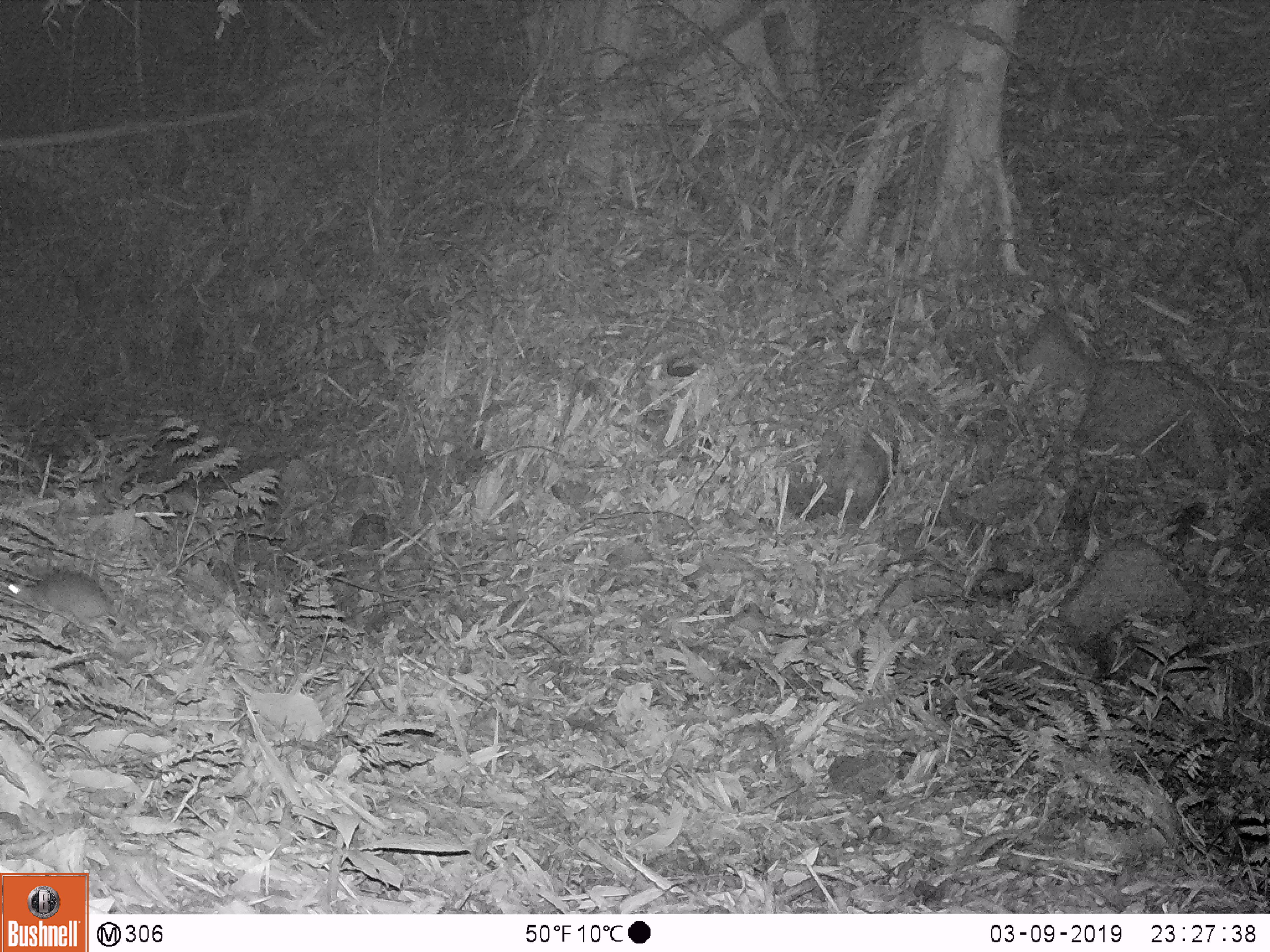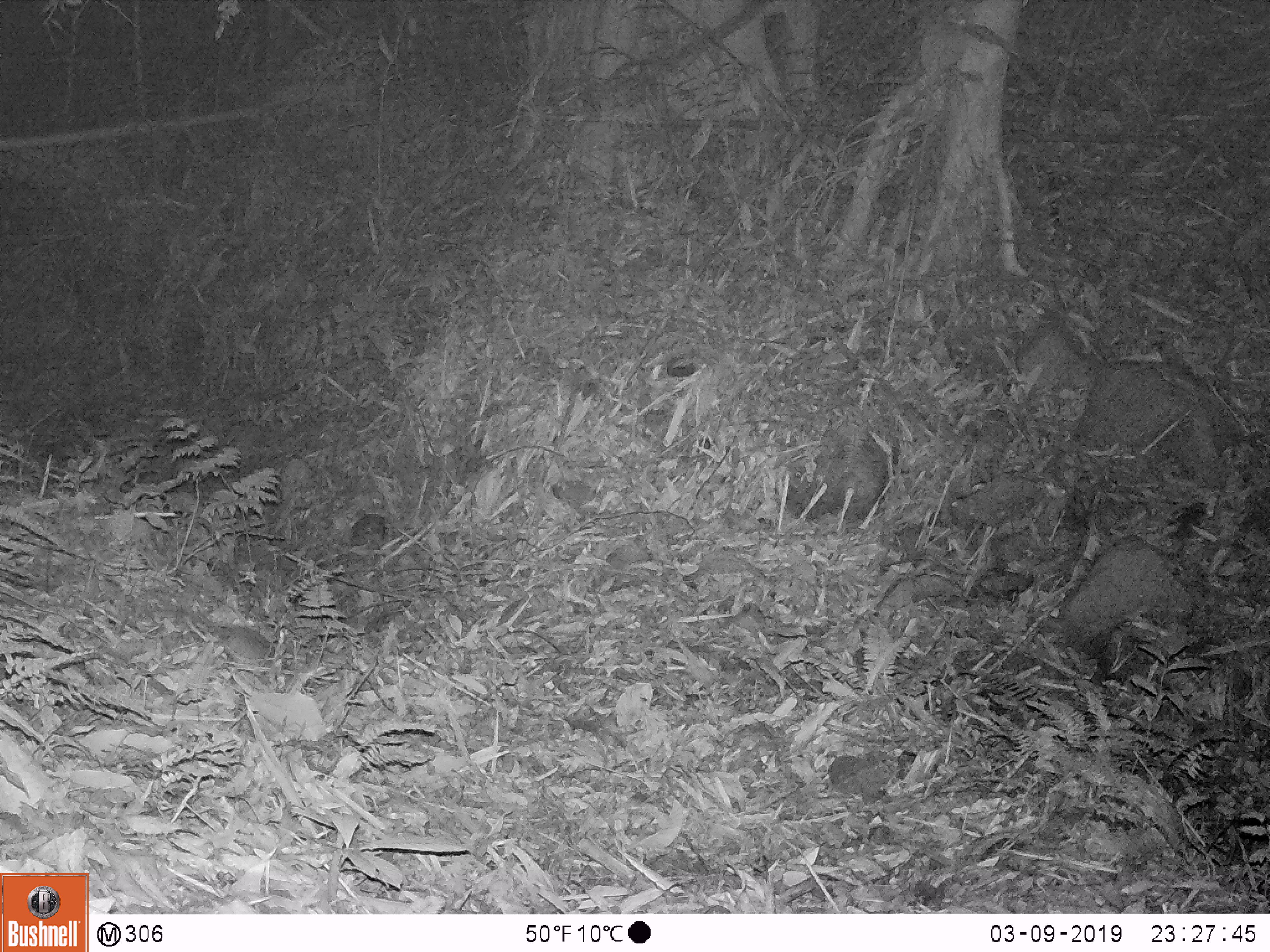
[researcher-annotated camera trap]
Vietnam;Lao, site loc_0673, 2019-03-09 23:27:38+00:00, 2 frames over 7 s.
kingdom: Animalia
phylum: Chordata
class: Mammalia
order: Rodentia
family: Muridae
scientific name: Muridae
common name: old-world mice and rats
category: unidentified murid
Unidentified murid (old-world mice and rats) (Muridae). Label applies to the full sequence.